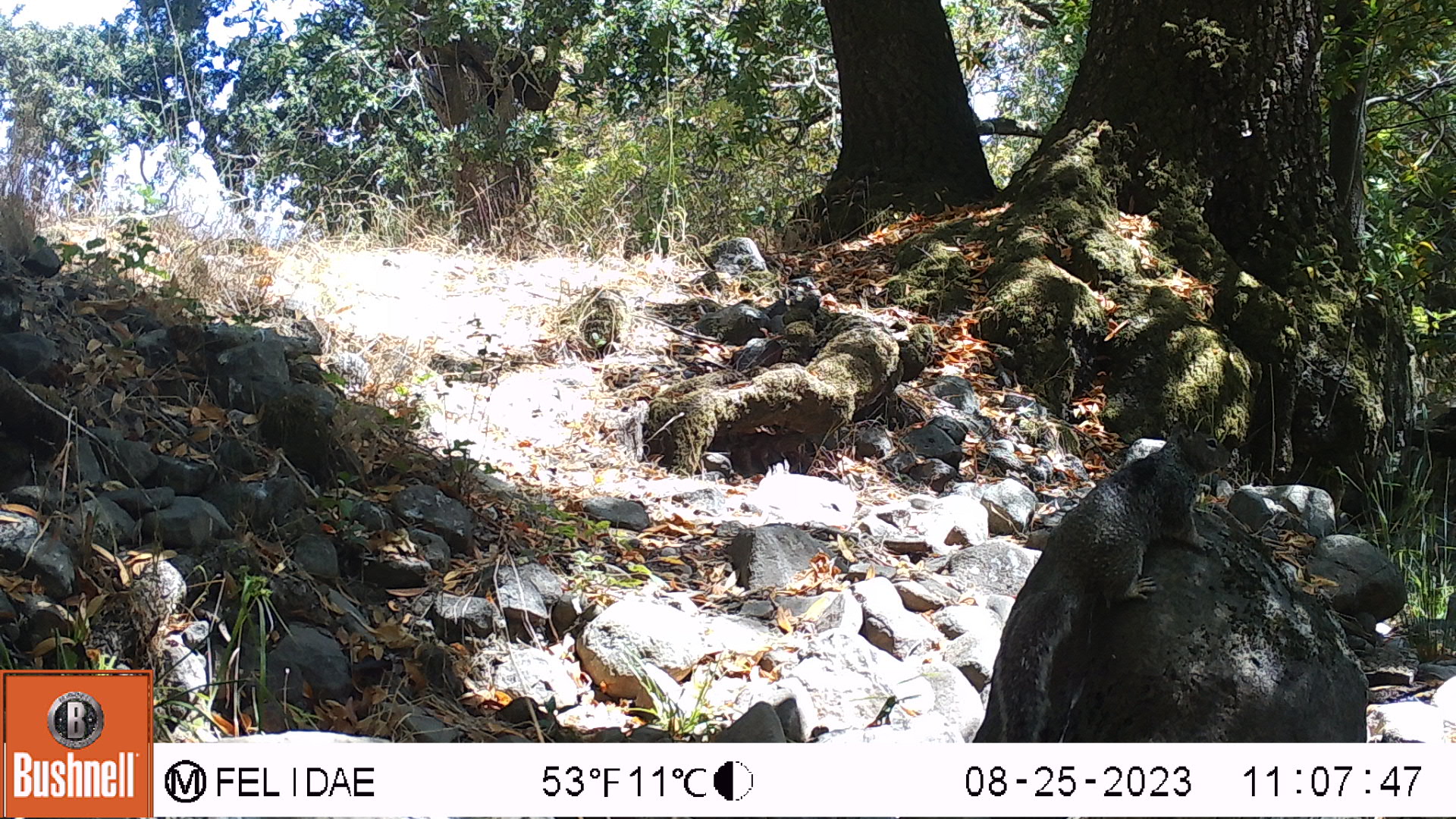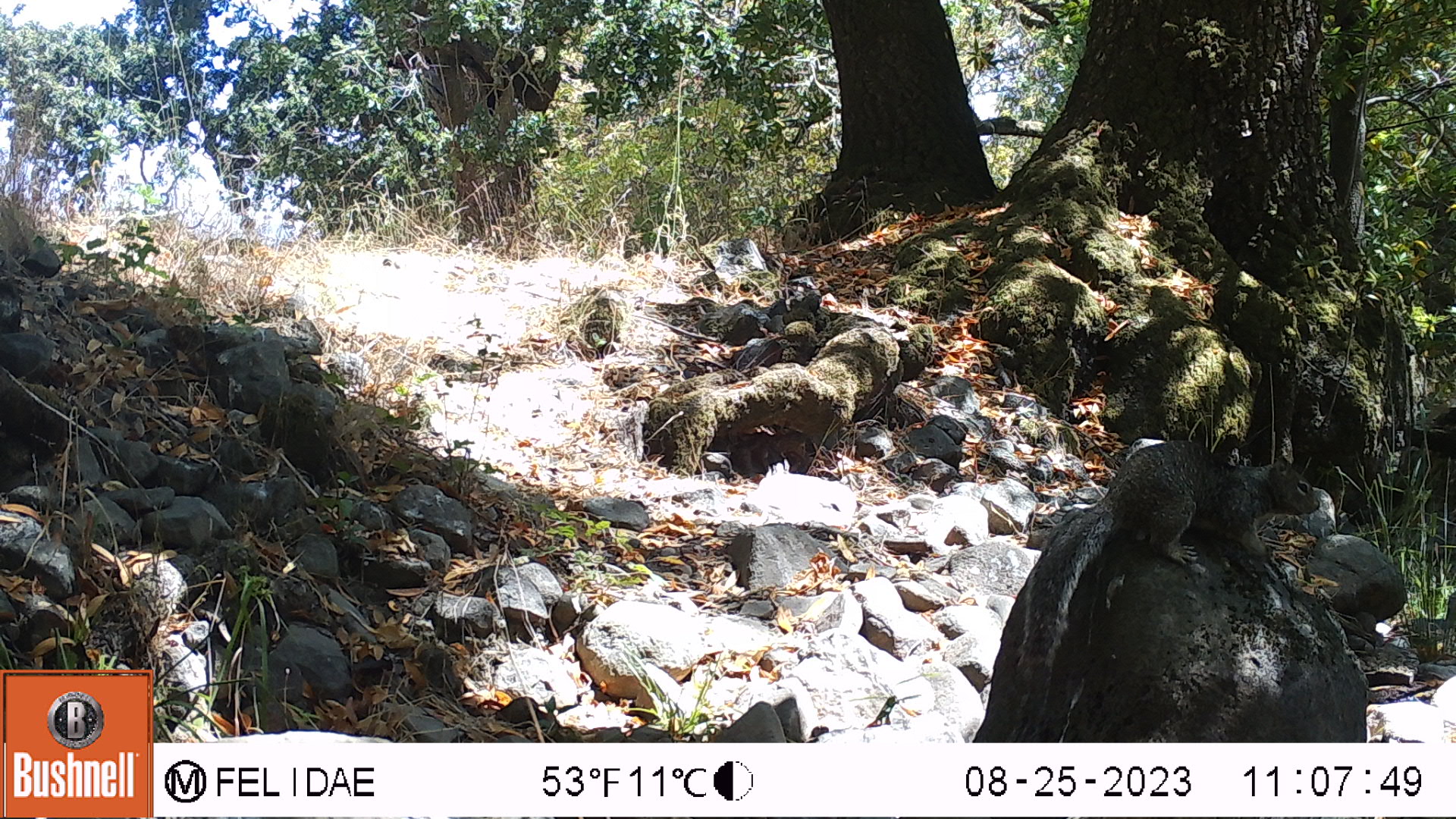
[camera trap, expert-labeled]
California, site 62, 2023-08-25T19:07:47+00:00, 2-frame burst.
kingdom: Animalia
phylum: Chordata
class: Mammalia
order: Rodentia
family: Sciuridae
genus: Sciurus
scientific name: Sciurus griseus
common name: western gray squirrel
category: western grey squirrel